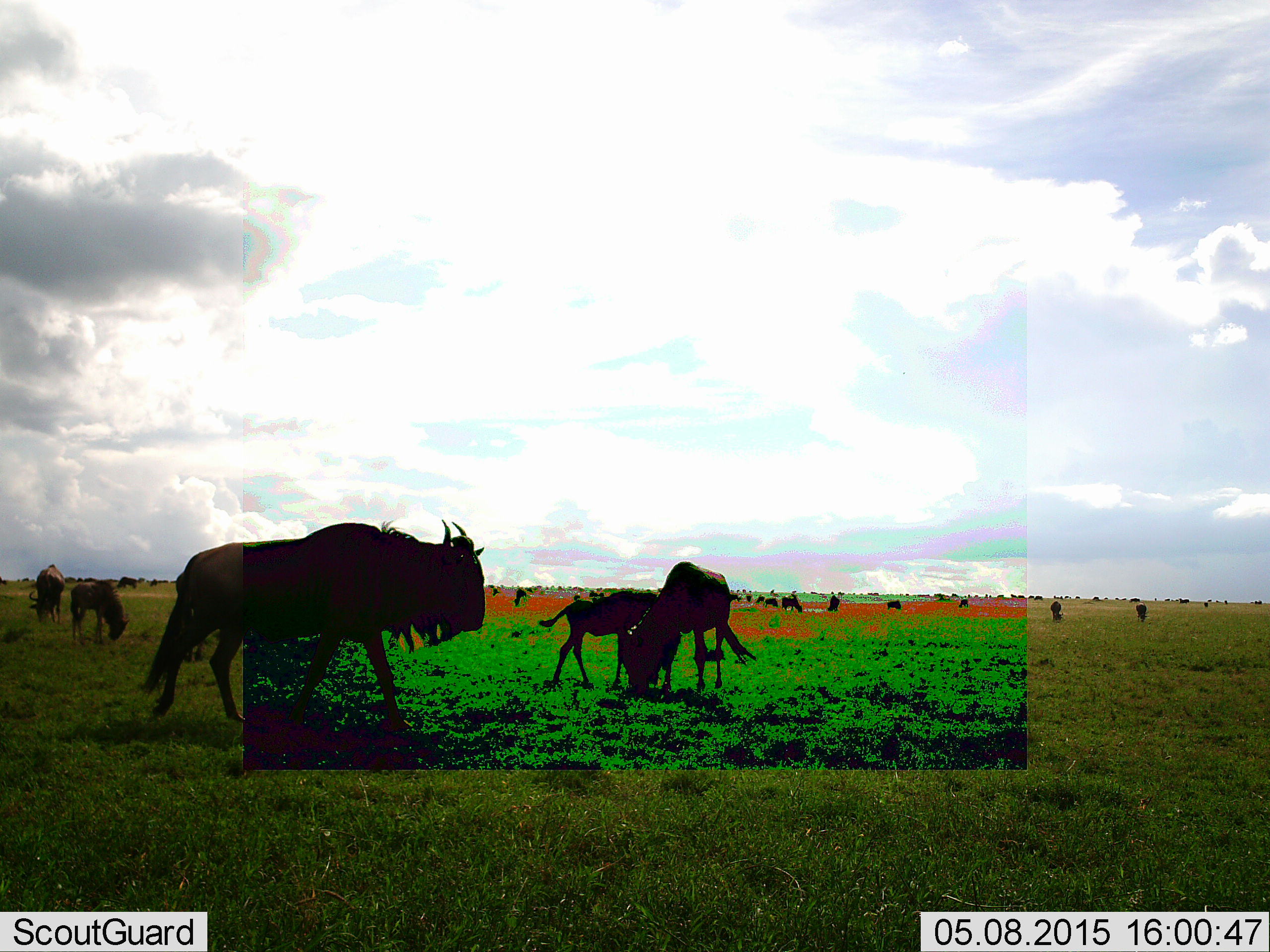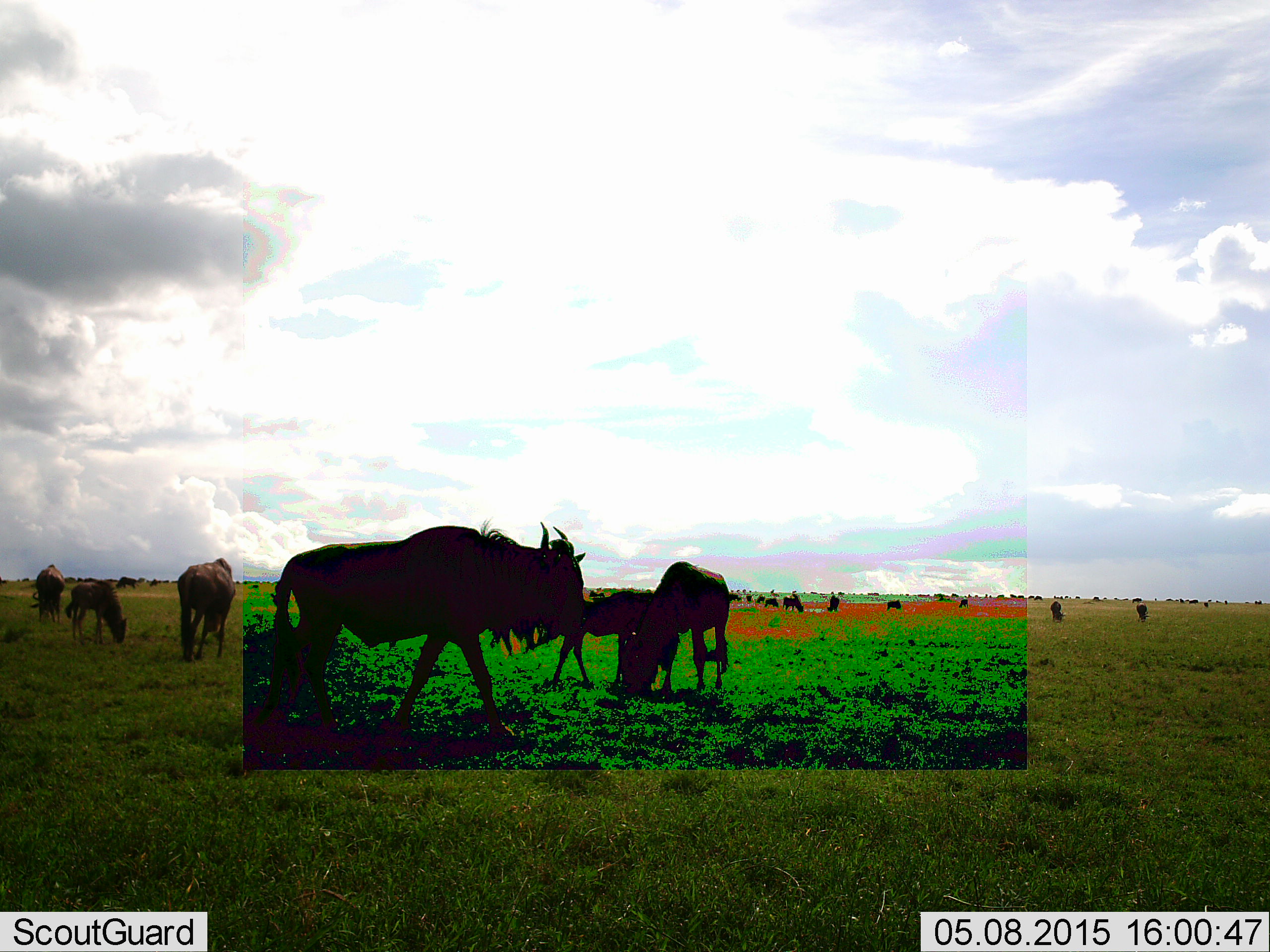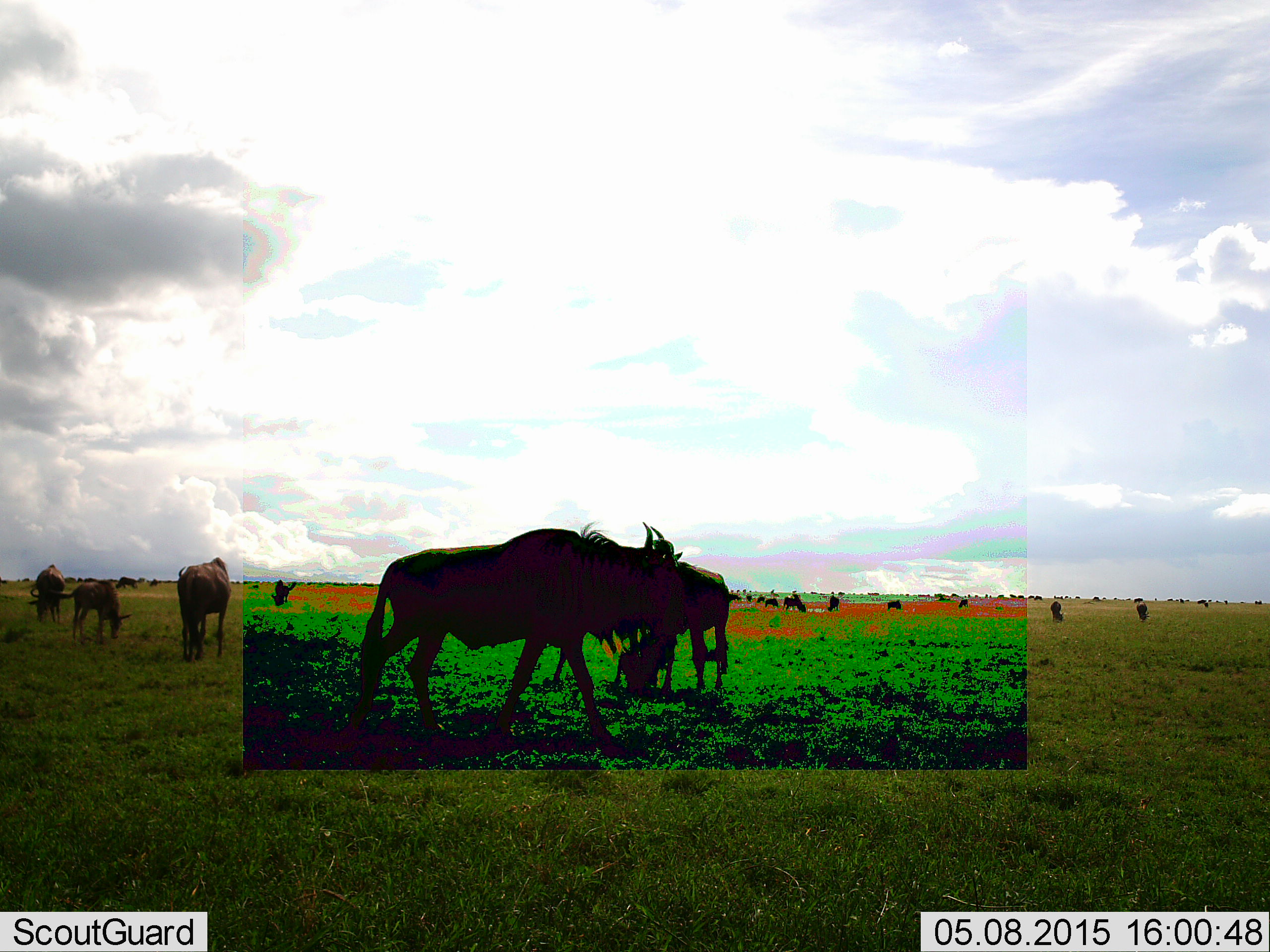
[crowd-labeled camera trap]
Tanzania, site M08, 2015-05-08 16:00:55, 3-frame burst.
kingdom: Animalia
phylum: Chordata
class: Mammalia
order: Artiodactyla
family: Bovidae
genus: Connochaetes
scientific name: Connochaetes taurinus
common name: blue wildebeest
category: wildebeest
Wildebeest (blue wildebeest) (Connochaetes taurinus), count 11-50. Behavior (volunteer vote fractions): standing 70%, resting 10%, moving 60%, interacting 0%. Young present (vote fraction): 30%. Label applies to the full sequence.